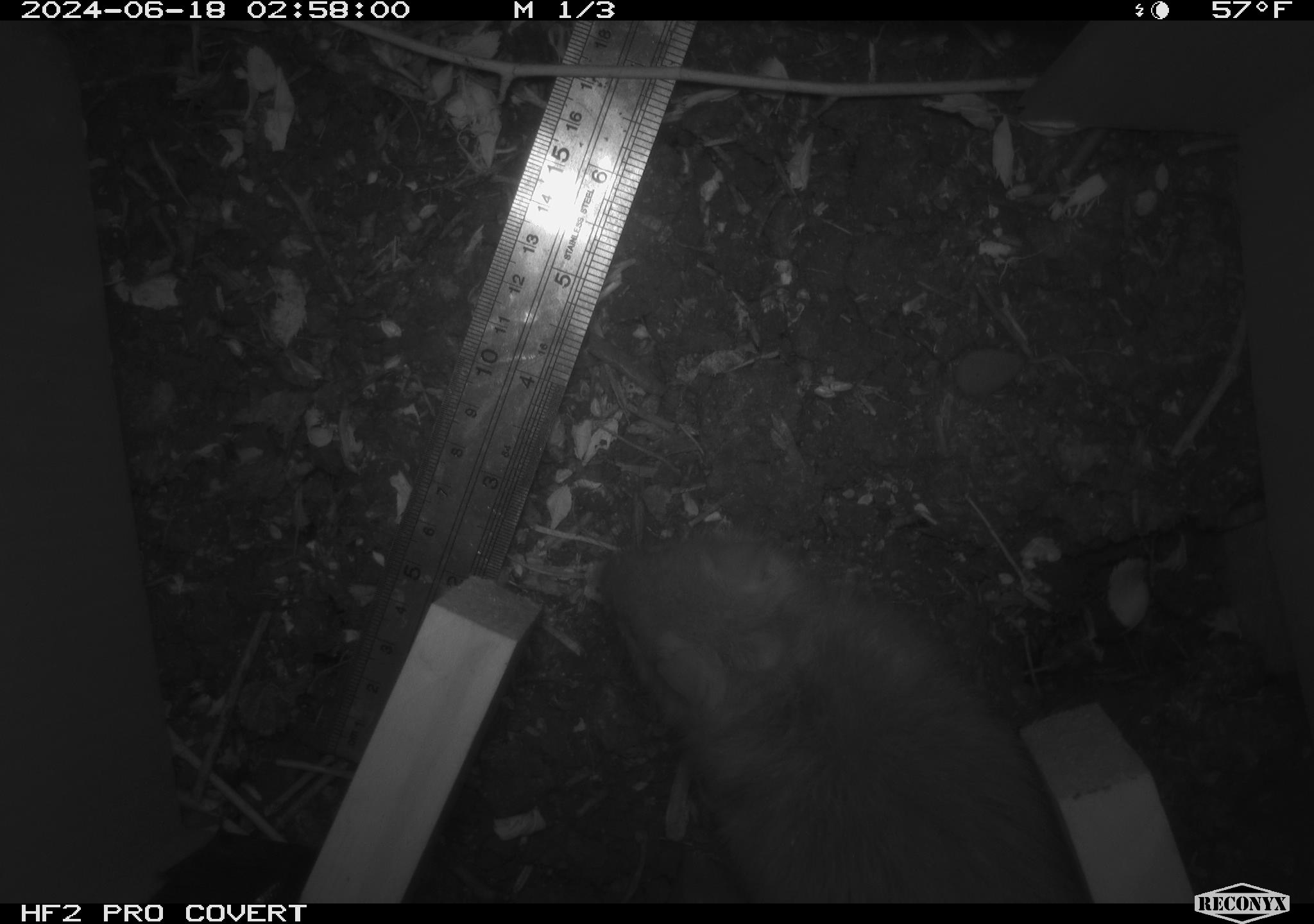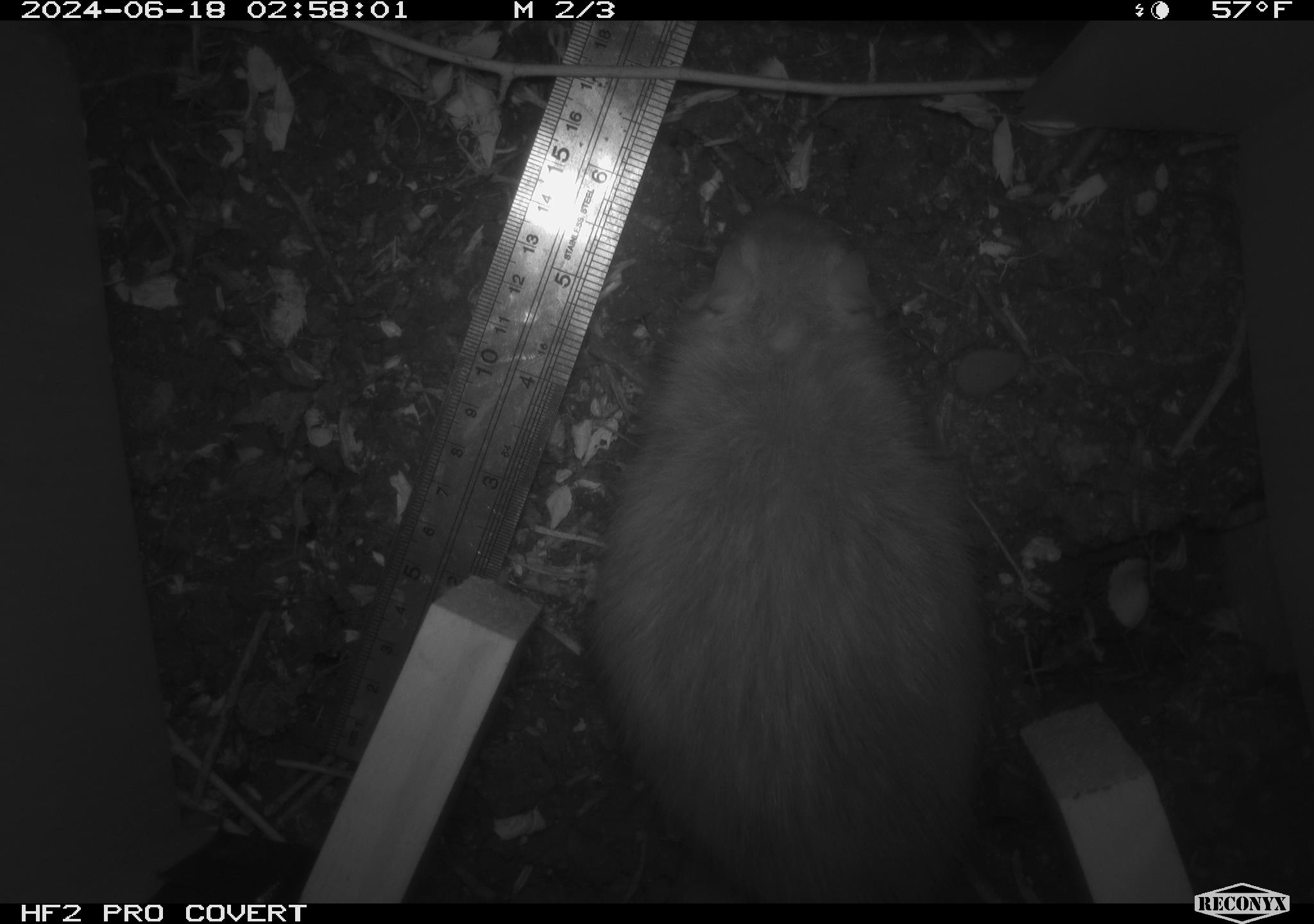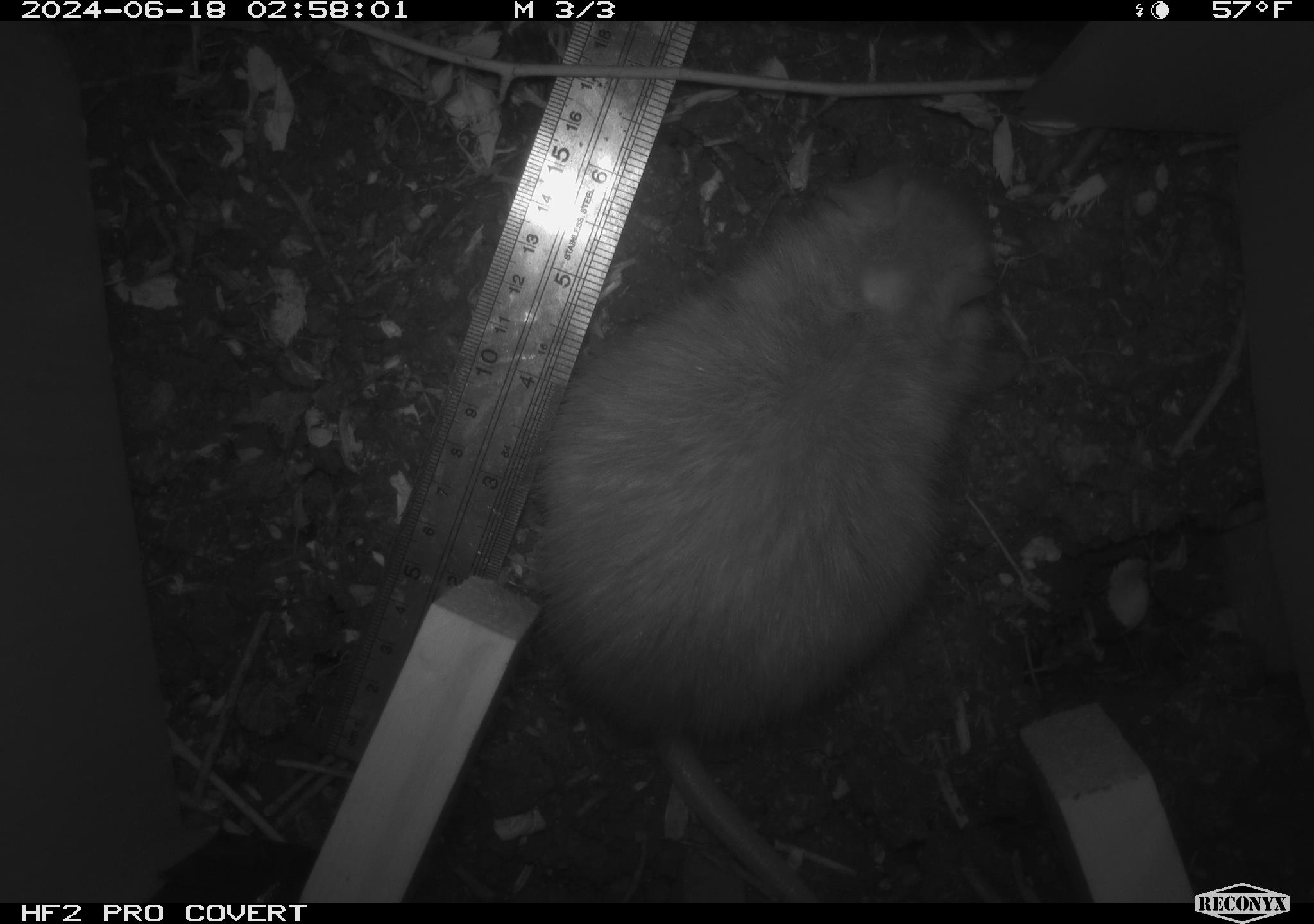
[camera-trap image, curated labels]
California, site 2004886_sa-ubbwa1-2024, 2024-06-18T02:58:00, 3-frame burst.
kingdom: Animalia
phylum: Chordata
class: Mammalia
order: Rodentia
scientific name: Rodentia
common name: woodrat or rat or mouse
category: woodrat or rat or mouse species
Woodrat or rat or mouse species (woodrat or rat or mouse) (Rodentia).